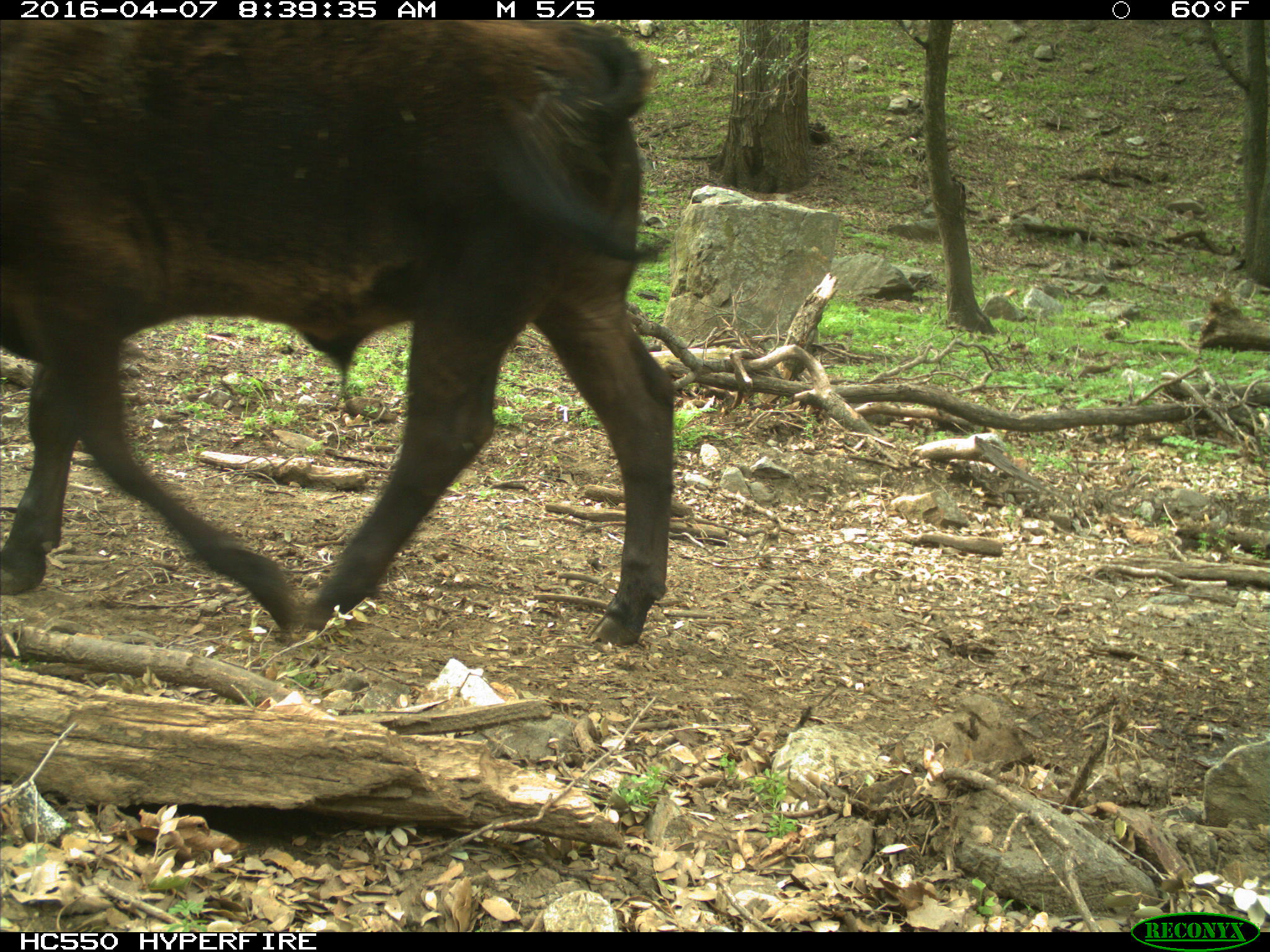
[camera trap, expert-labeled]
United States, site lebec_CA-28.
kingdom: Animalia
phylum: Chordata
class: Mammalia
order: Artiodactyla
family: Bovidae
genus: Bos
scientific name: Bos taurus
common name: domestic cow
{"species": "Bos taurus (domestic cow)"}